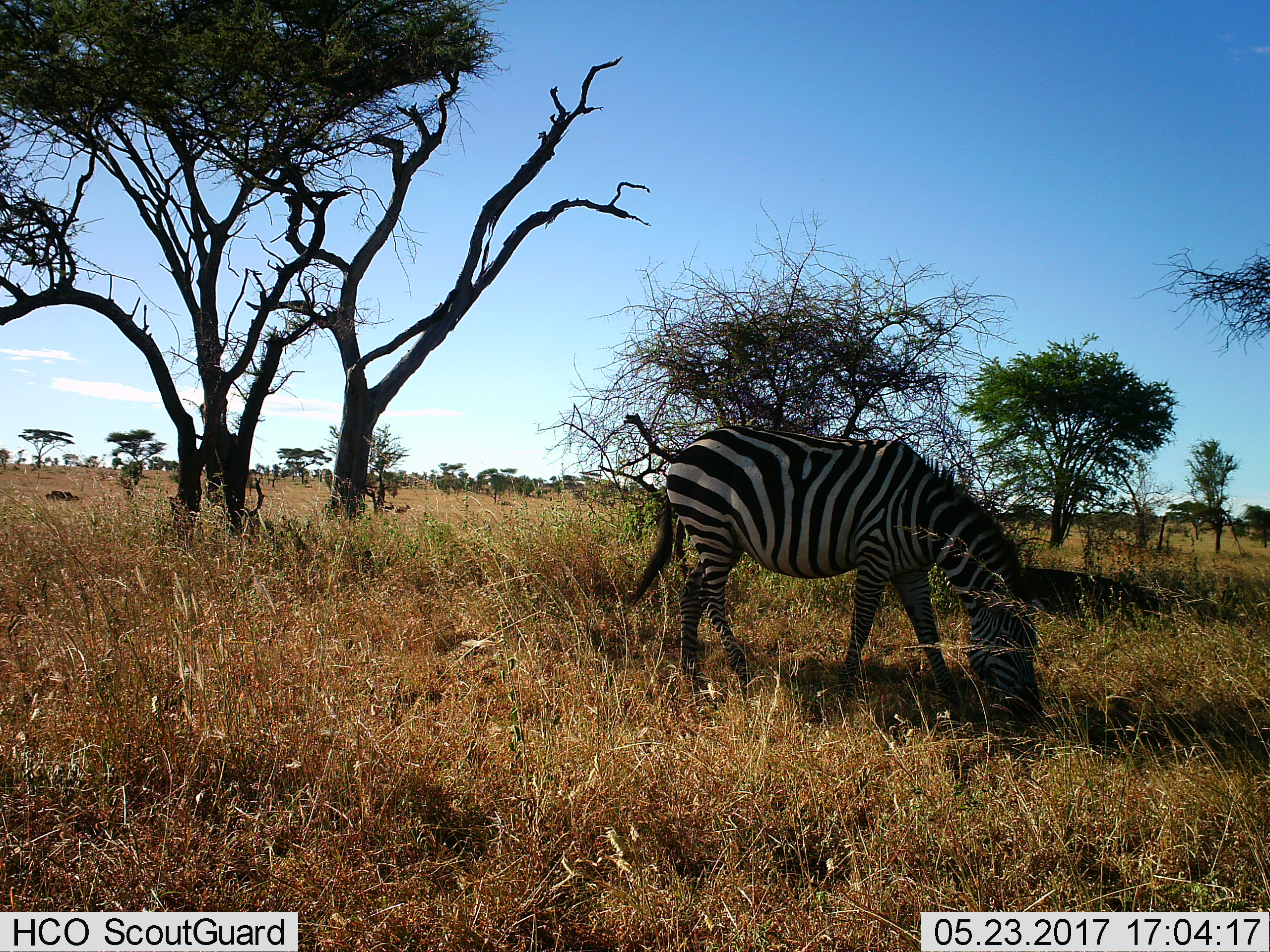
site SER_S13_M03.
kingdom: Animalia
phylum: Chordata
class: Mammalia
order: Perissodactyla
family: Equidae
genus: Equus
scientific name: Equus quagga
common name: plains zebra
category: zebraplains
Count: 1.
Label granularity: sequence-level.